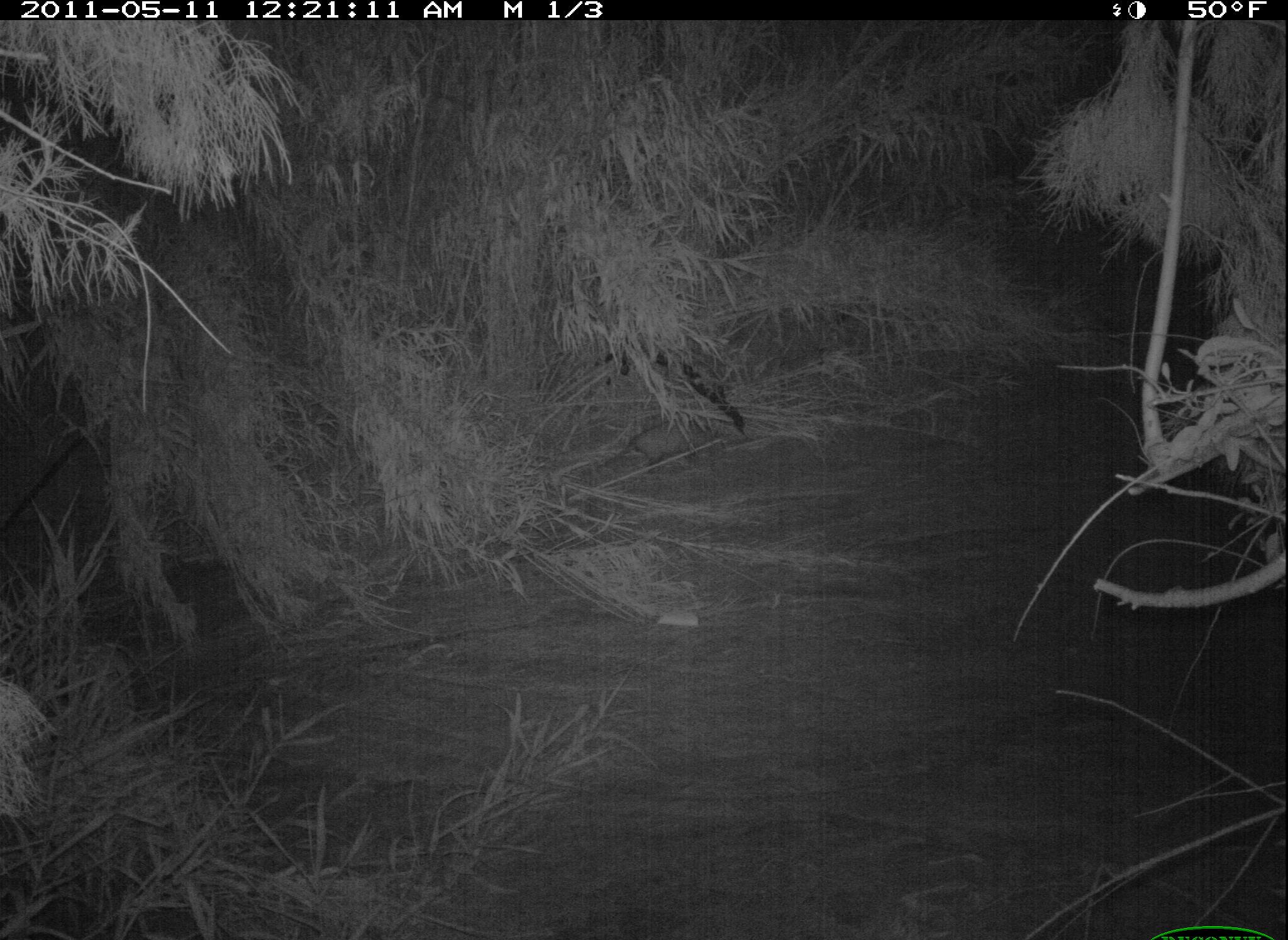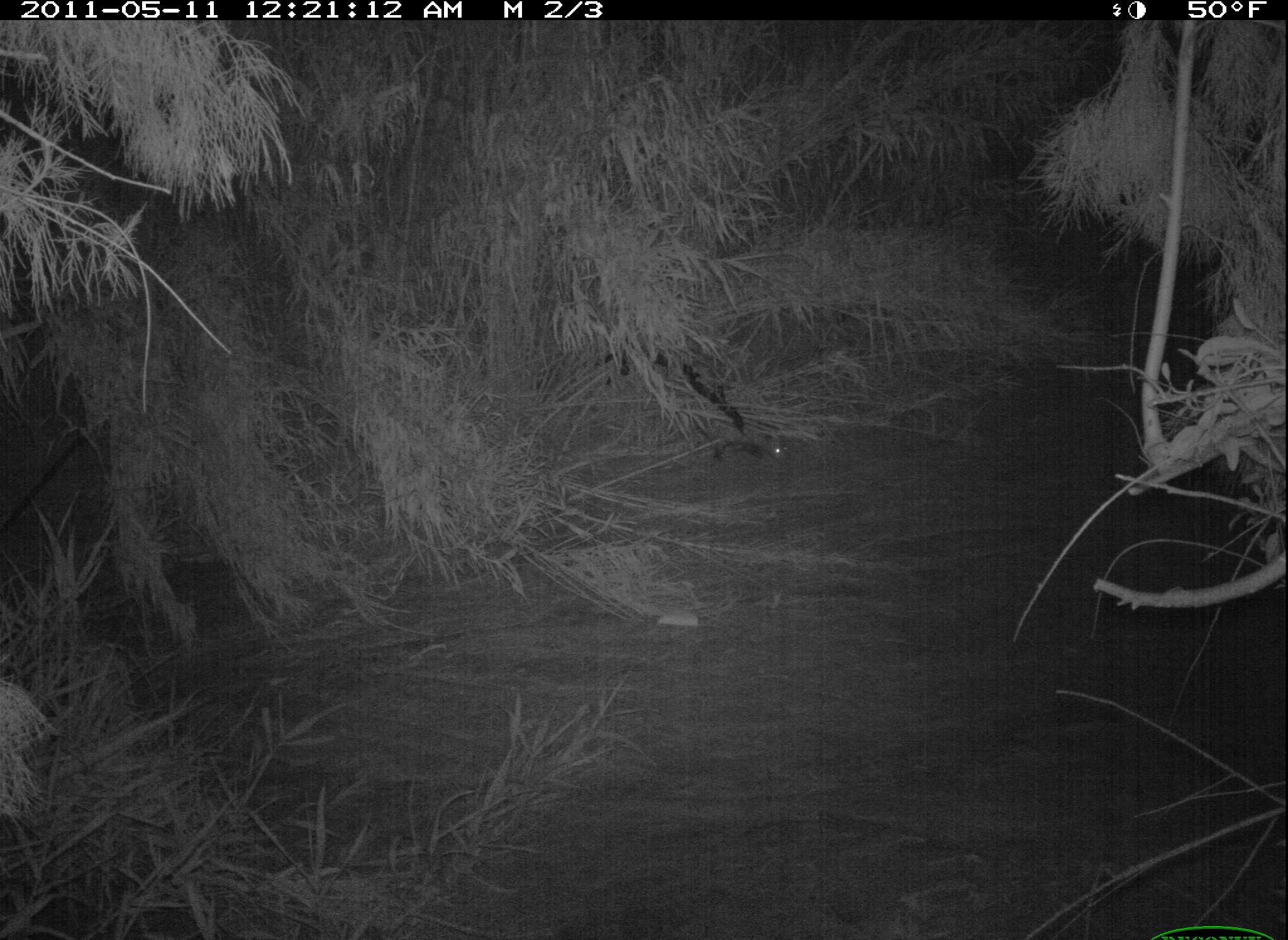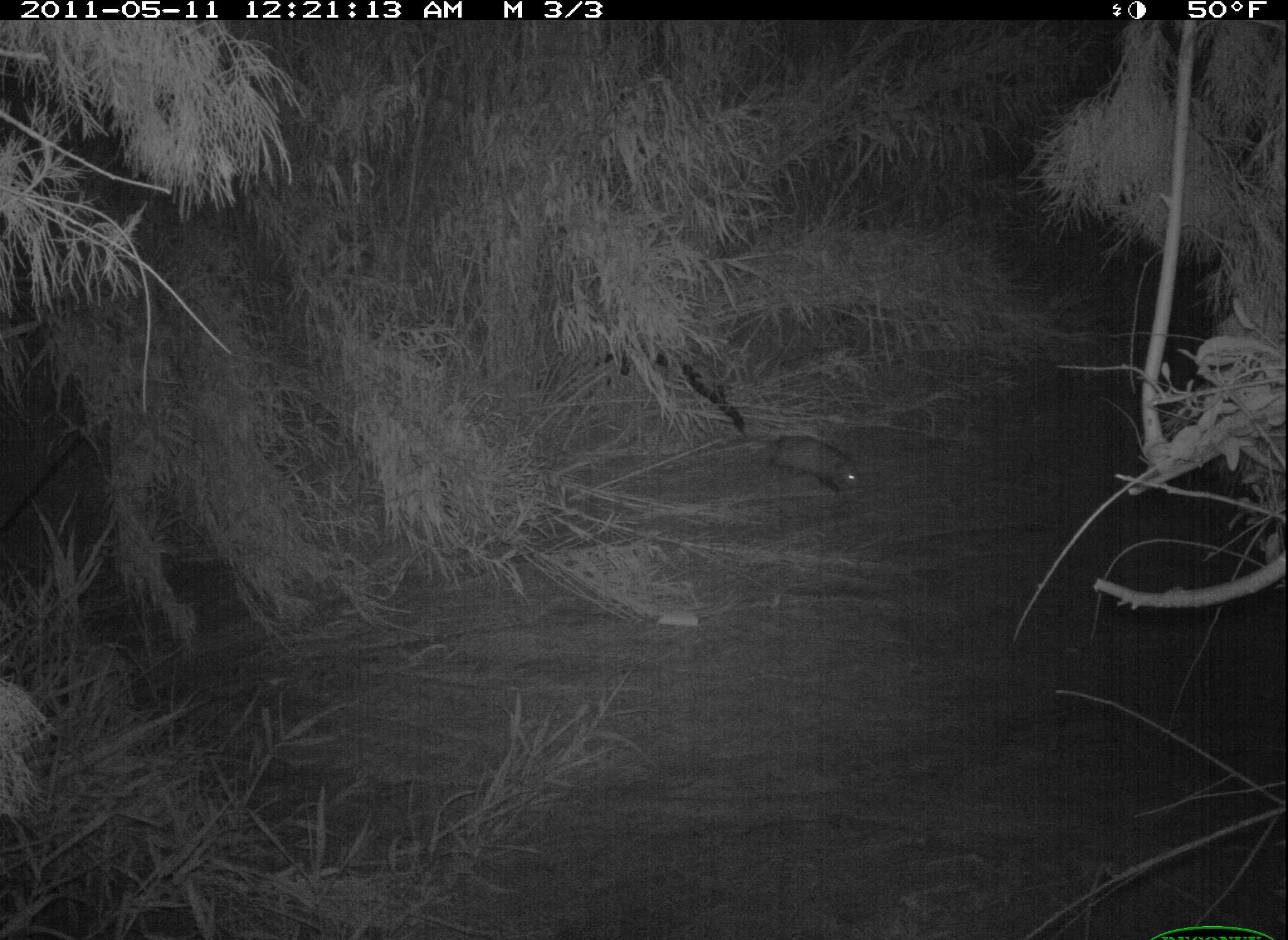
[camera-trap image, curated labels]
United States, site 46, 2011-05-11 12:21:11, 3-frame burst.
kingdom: Animalia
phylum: Chordata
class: Mammalia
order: Didelphimorphia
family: Didelphidae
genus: Didelphis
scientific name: Didelphis virginiana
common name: virginia opossum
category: opossum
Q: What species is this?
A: Opossum (virginia opossum) (Didelphis virginiana).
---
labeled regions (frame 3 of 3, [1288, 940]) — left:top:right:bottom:
opossum: 760:418:873:507